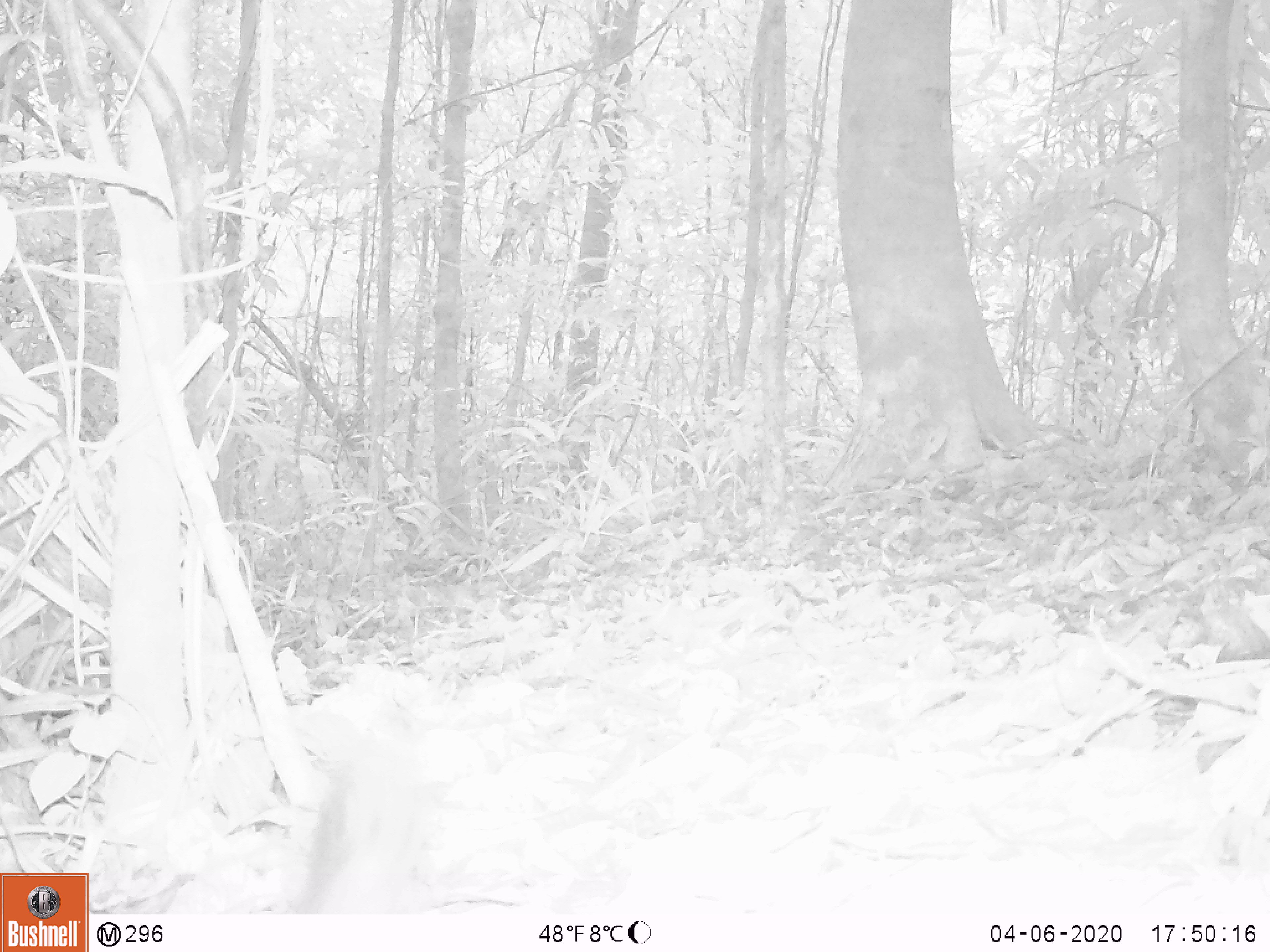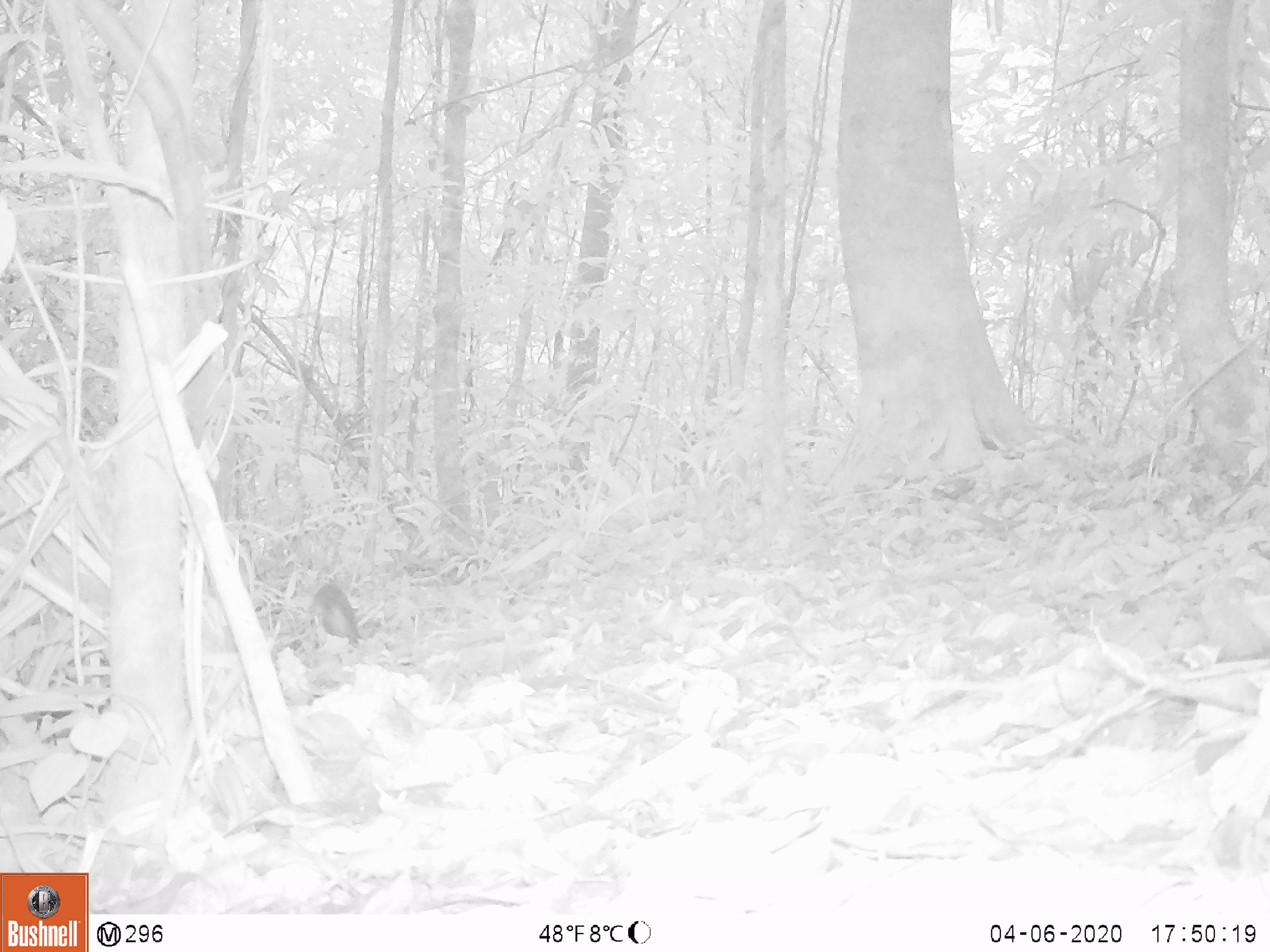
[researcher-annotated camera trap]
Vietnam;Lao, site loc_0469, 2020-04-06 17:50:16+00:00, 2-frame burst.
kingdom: Animalia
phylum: Chordata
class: Mammalia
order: Rodentia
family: Sciuridae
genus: Sciurus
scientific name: Sciurus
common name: squirrel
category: unidentified squirrel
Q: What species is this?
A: Unidentified squirrel (squirrel) (Sciurus).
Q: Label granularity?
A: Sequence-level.